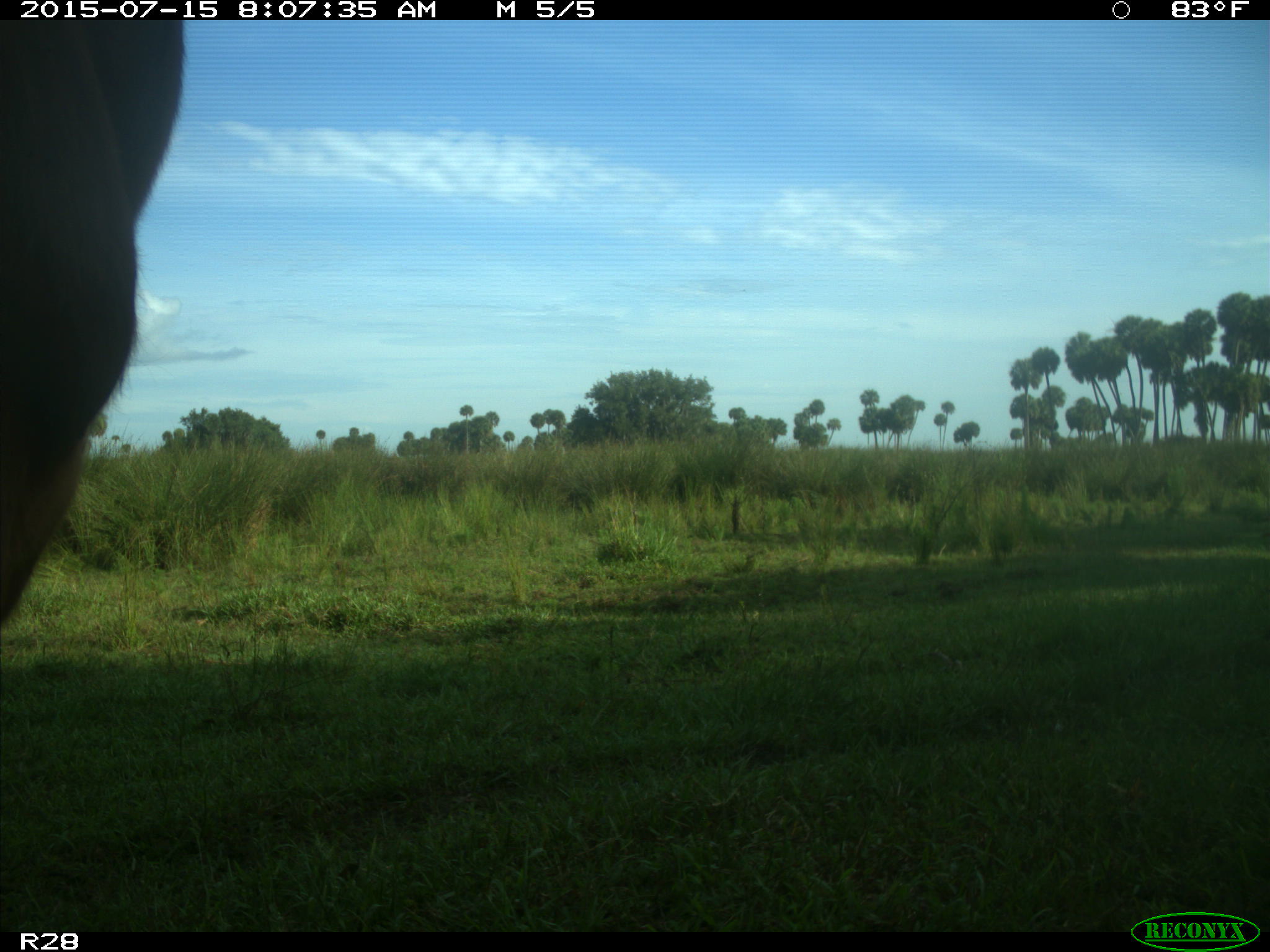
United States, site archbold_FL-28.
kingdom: Animalia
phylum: Chordata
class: Mammalia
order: Artiodactyla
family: Bovidae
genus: Bos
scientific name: Bos taurus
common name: domestic cow